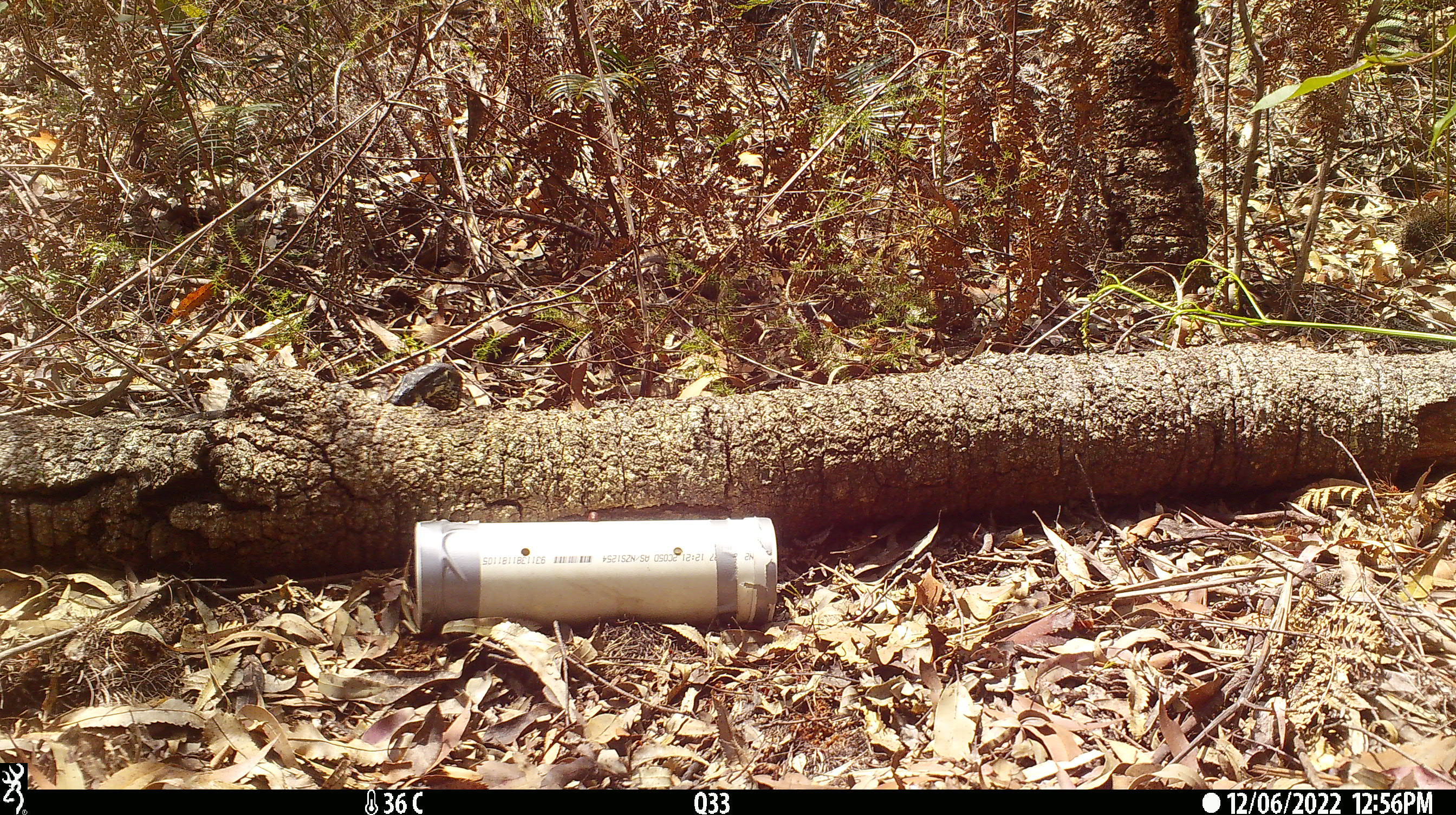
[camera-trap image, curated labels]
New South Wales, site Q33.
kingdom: Animalia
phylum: Chordata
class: Reptilia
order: Squamata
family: Varanidae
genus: Varanus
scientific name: Varanus varius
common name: lace monitor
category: goanna